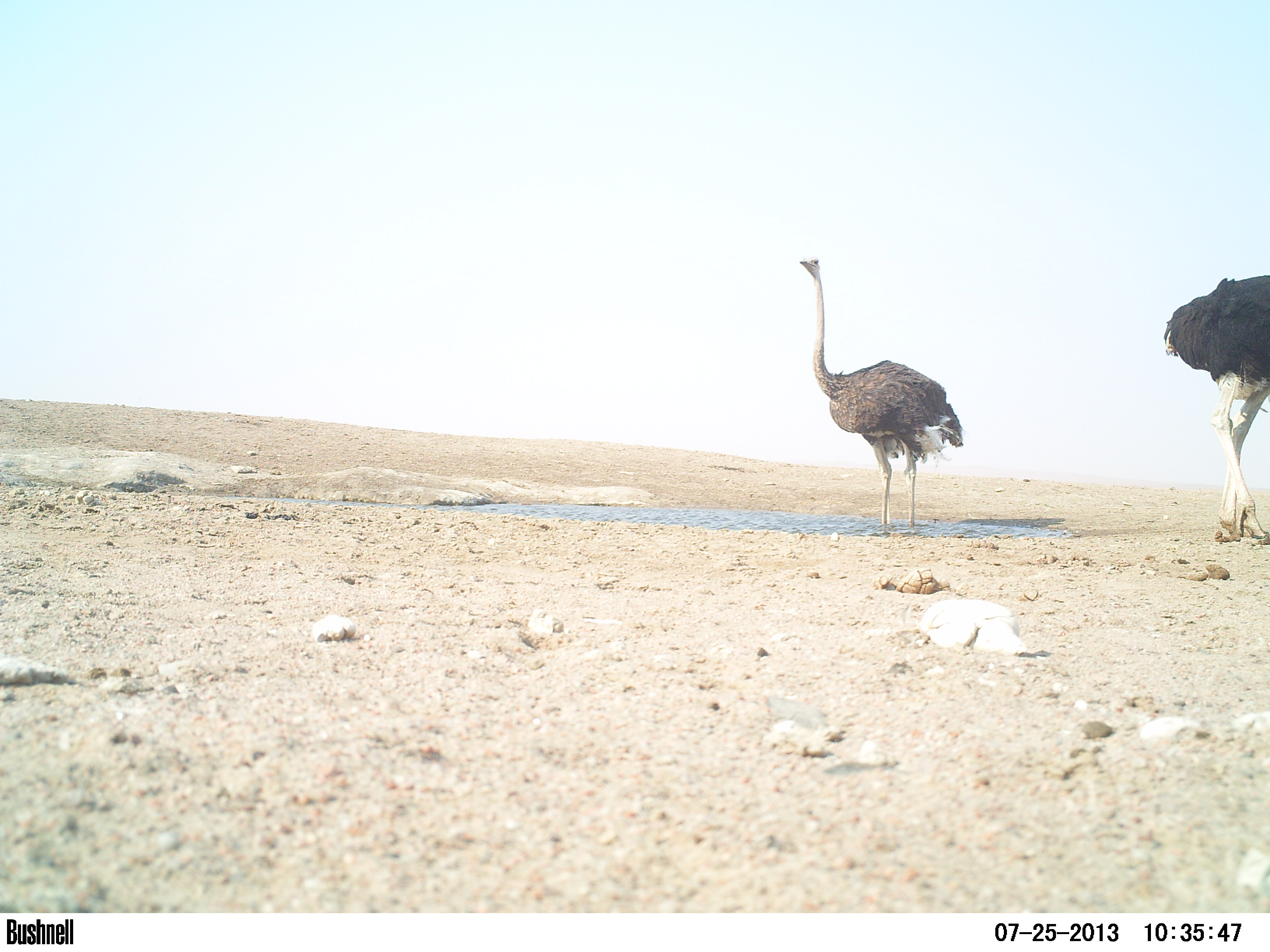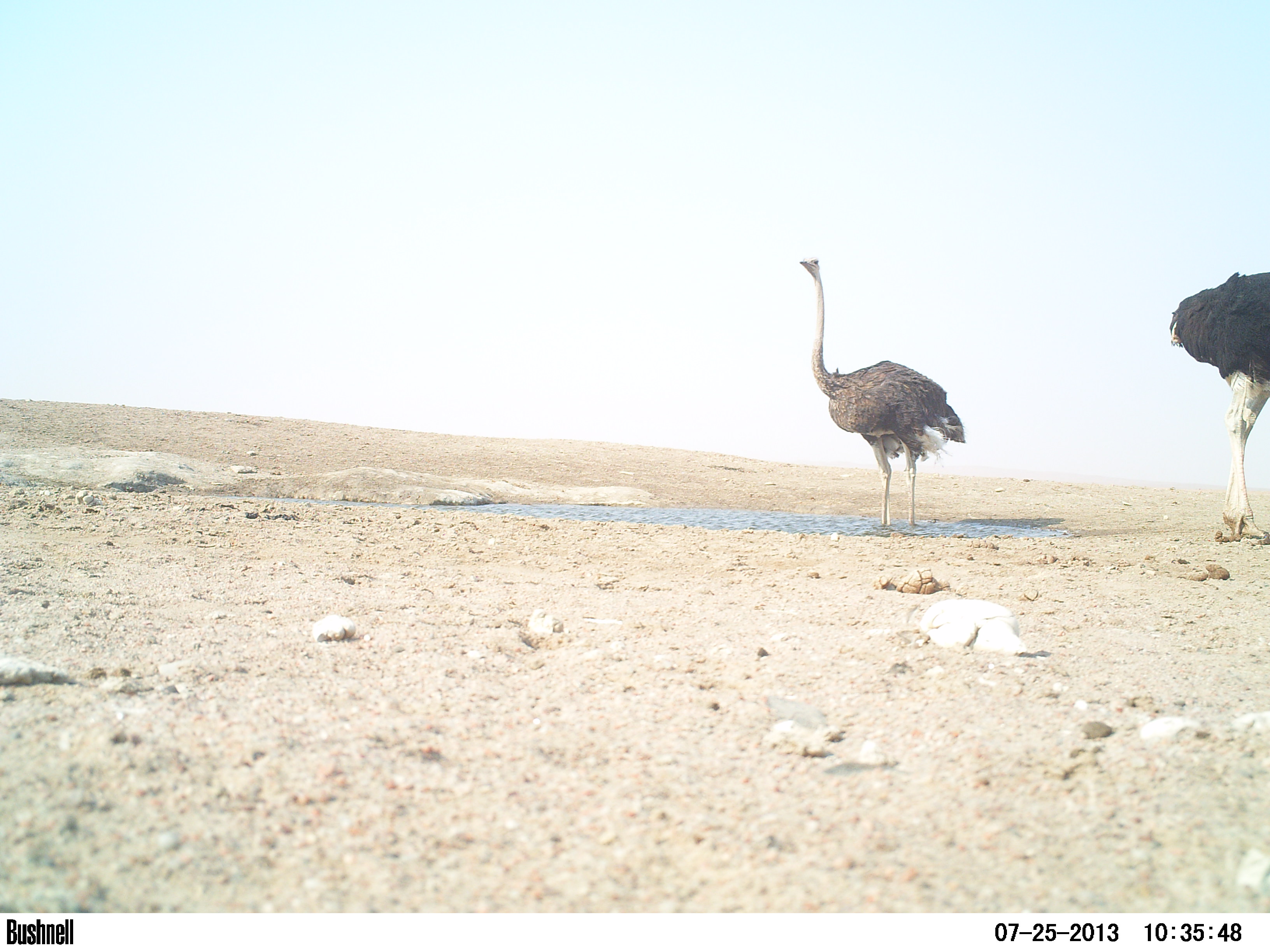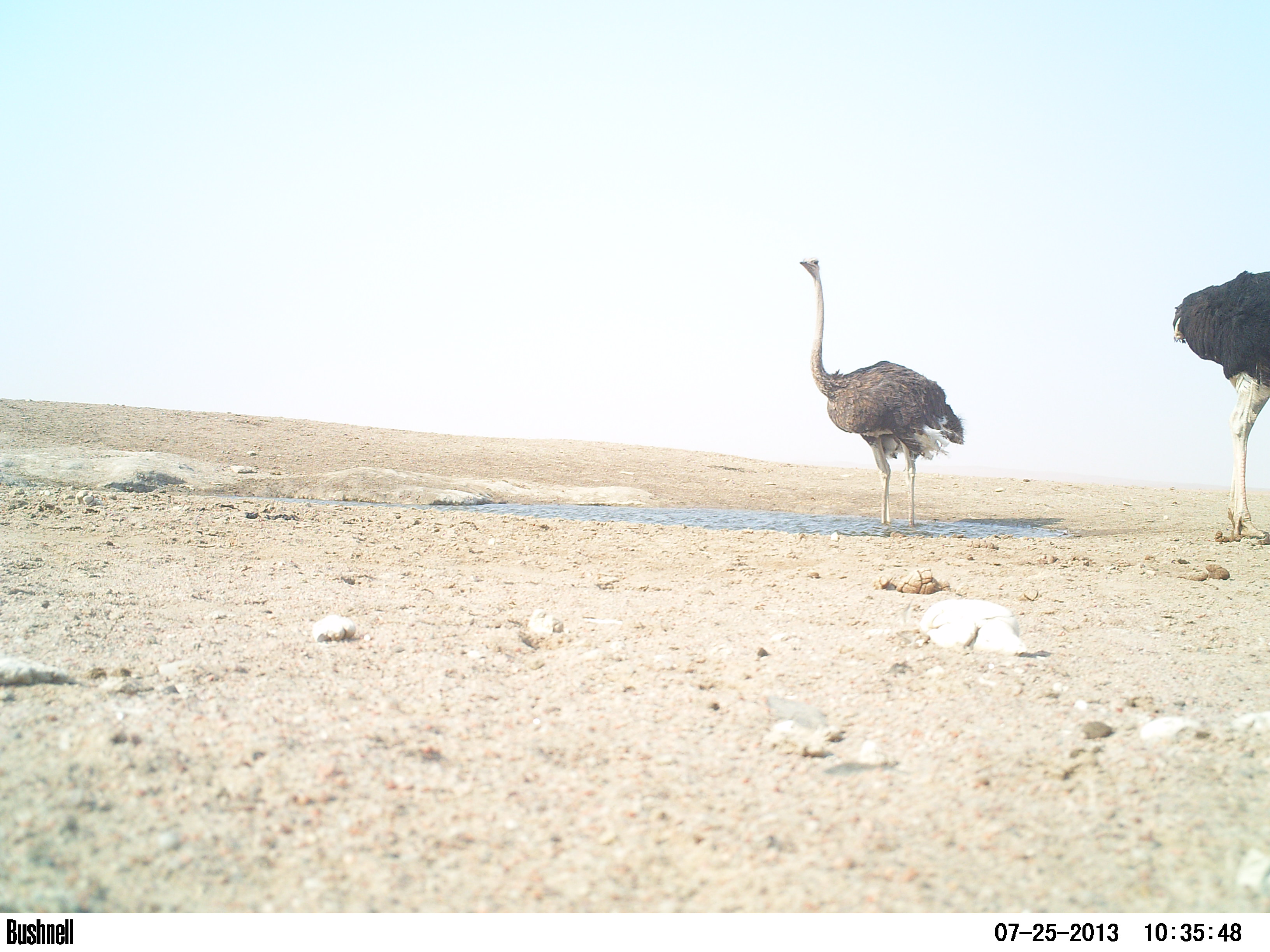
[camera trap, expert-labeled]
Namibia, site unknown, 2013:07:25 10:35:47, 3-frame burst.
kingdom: Animalia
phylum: Chordata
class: Aves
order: Struthioniformes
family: Struthionidae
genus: Struthio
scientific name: Struthio camelus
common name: common ostrich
Struthio camelus (common ostrich).